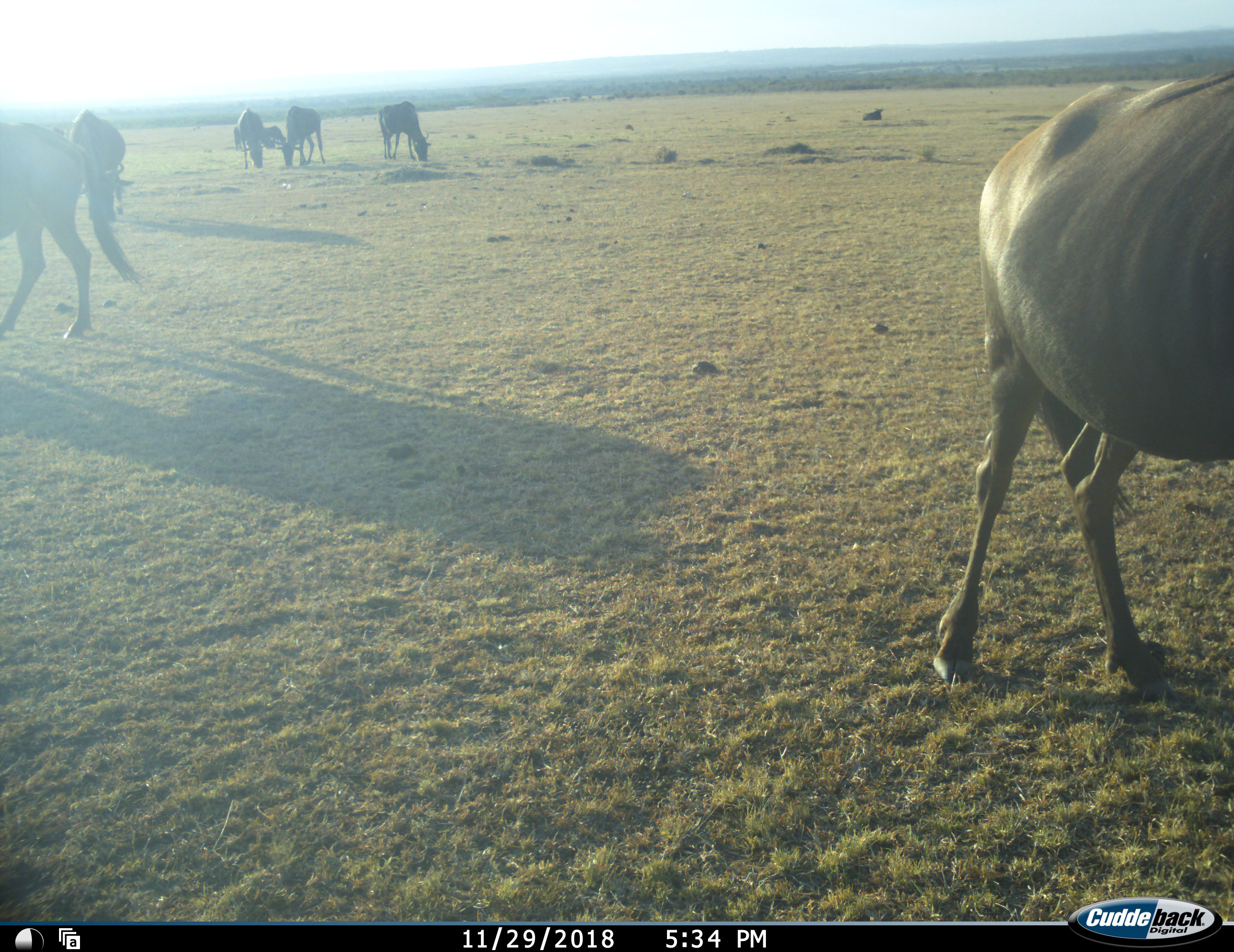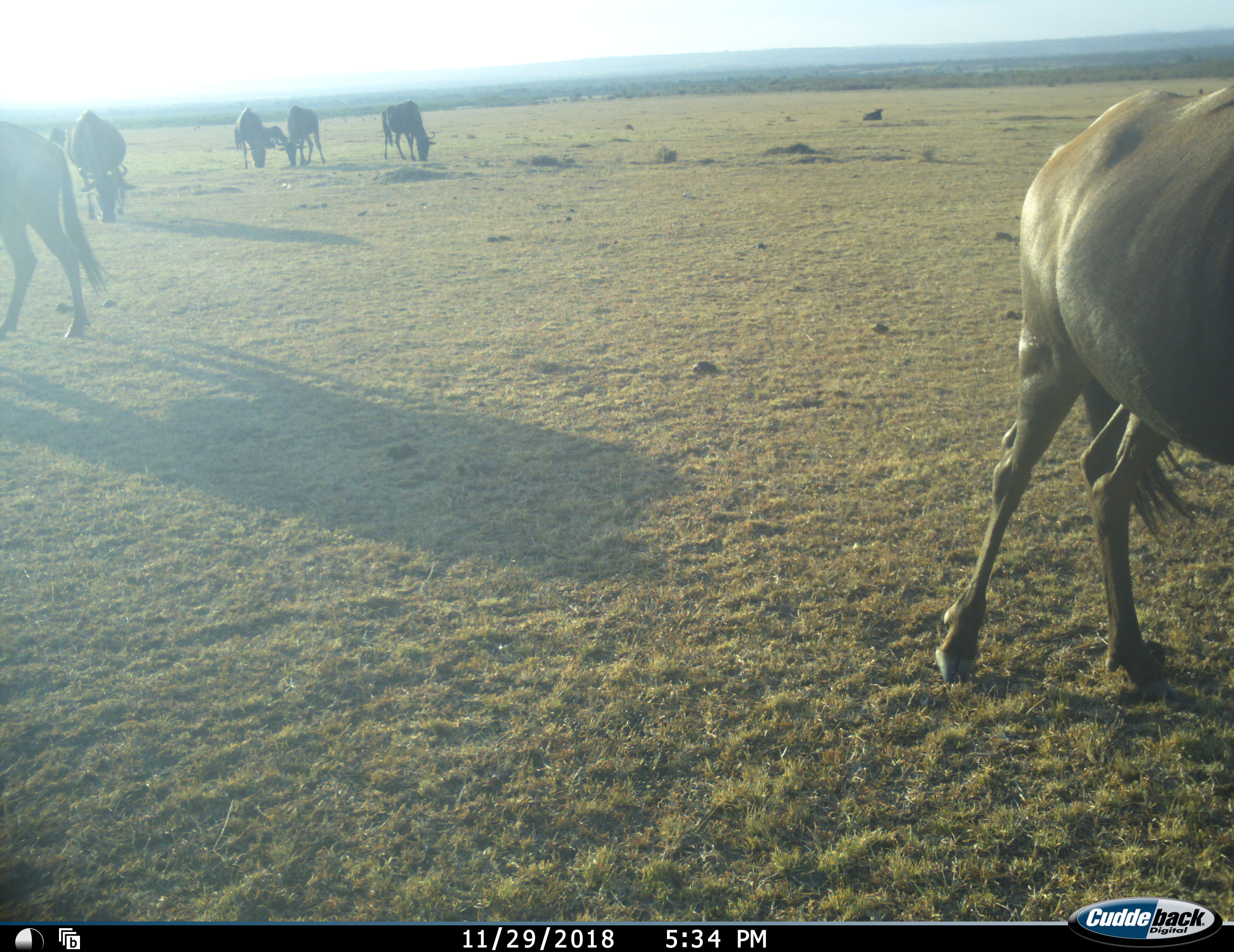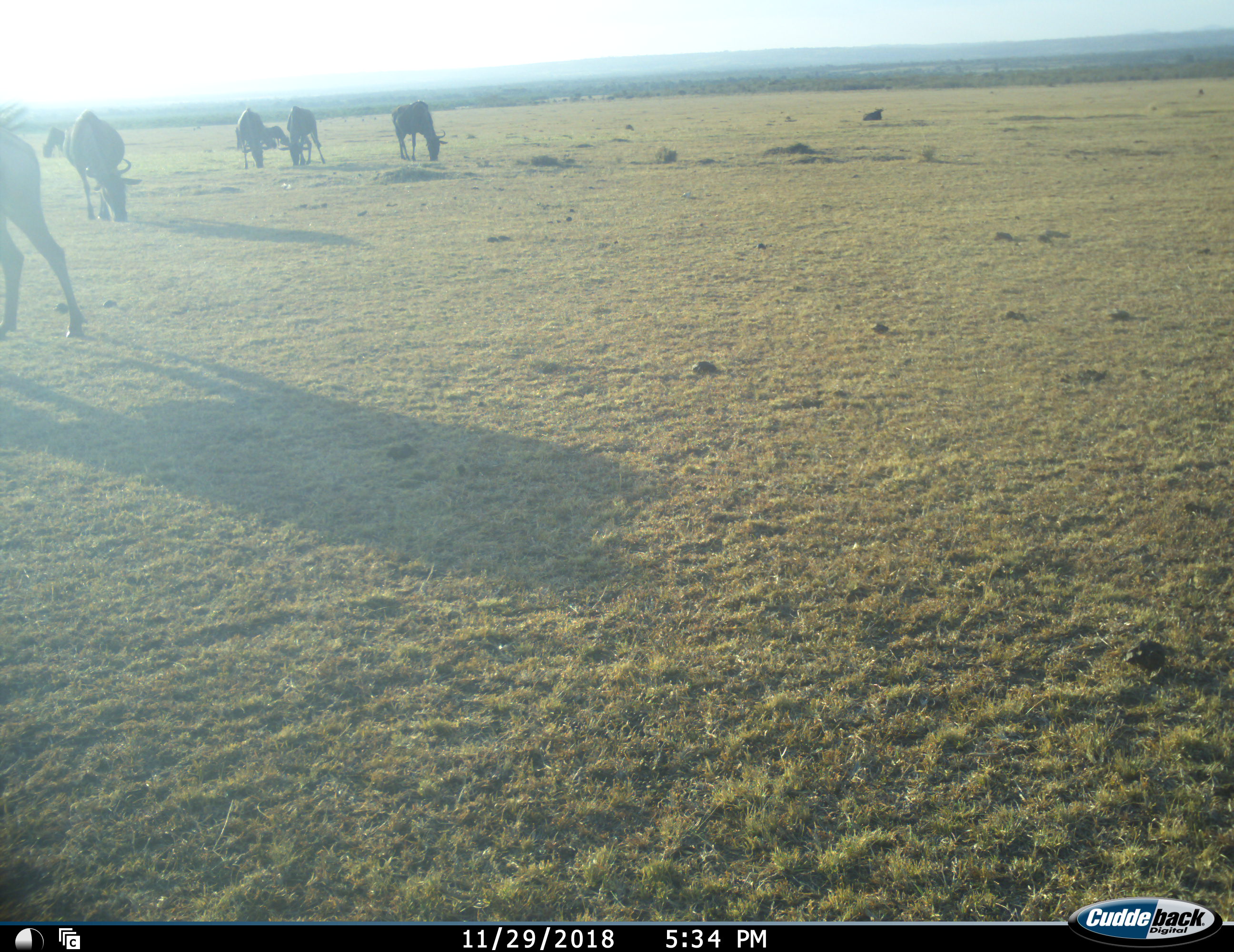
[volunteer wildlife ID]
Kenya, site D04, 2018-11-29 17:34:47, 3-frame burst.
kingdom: Animalia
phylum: Chordata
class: Mammalia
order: Artiodactyla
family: Bovidae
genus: Connochaetes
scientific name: Connochaetes taurinus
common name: common wildebeest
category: wildebeest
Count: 8.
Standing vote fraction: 50%.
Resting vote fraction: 33%.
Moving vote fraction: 50%.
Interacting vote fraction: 0%.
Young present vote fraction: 0%.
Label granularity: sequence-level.